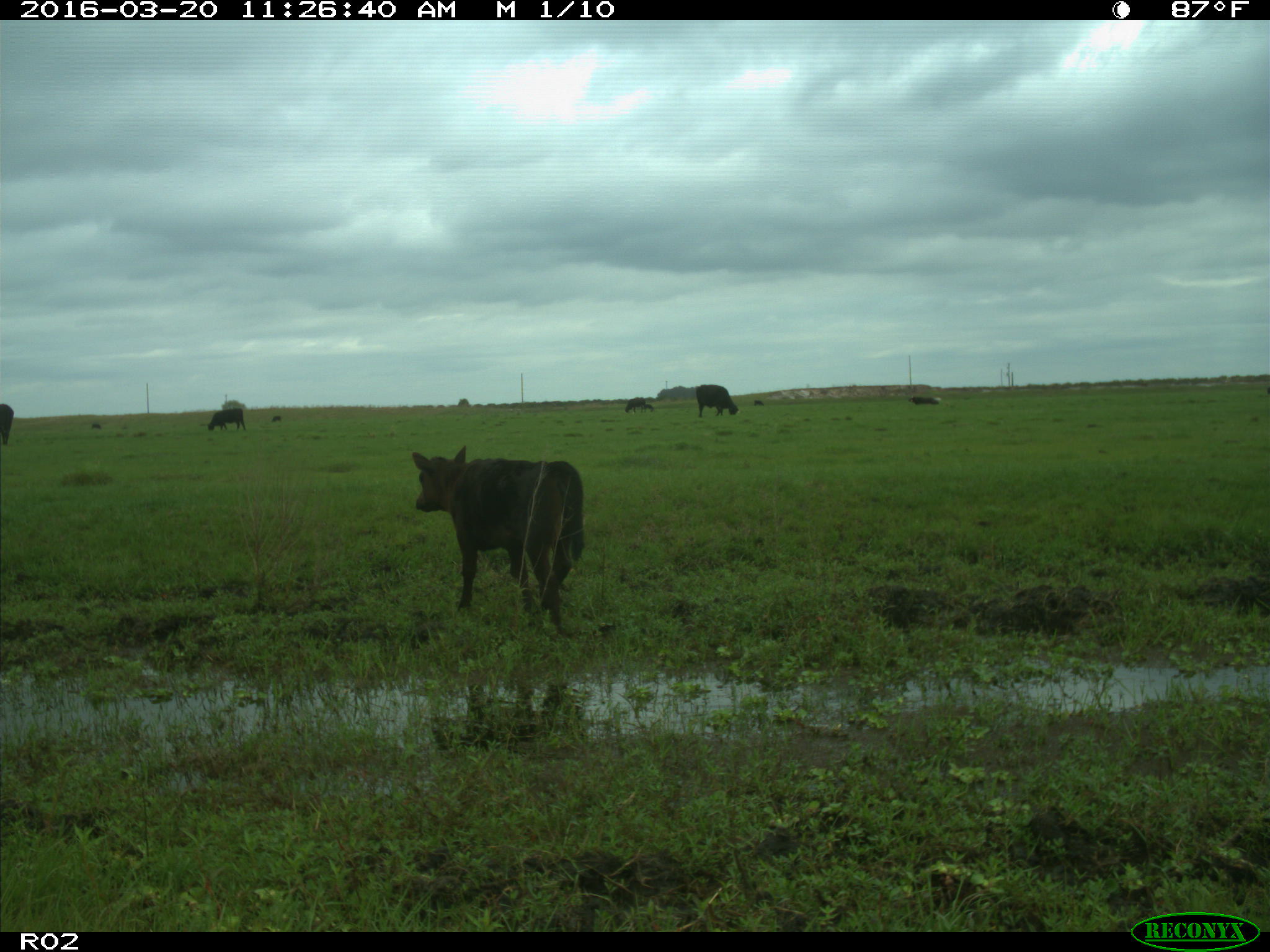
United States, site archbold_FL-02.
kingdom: Animalia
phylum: Chordata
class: Mammalia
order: Artiodactyla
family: Bovidae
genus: Bos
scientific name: Bos taurus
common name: domestic cow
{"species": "Bos taurus (domestic cow)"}